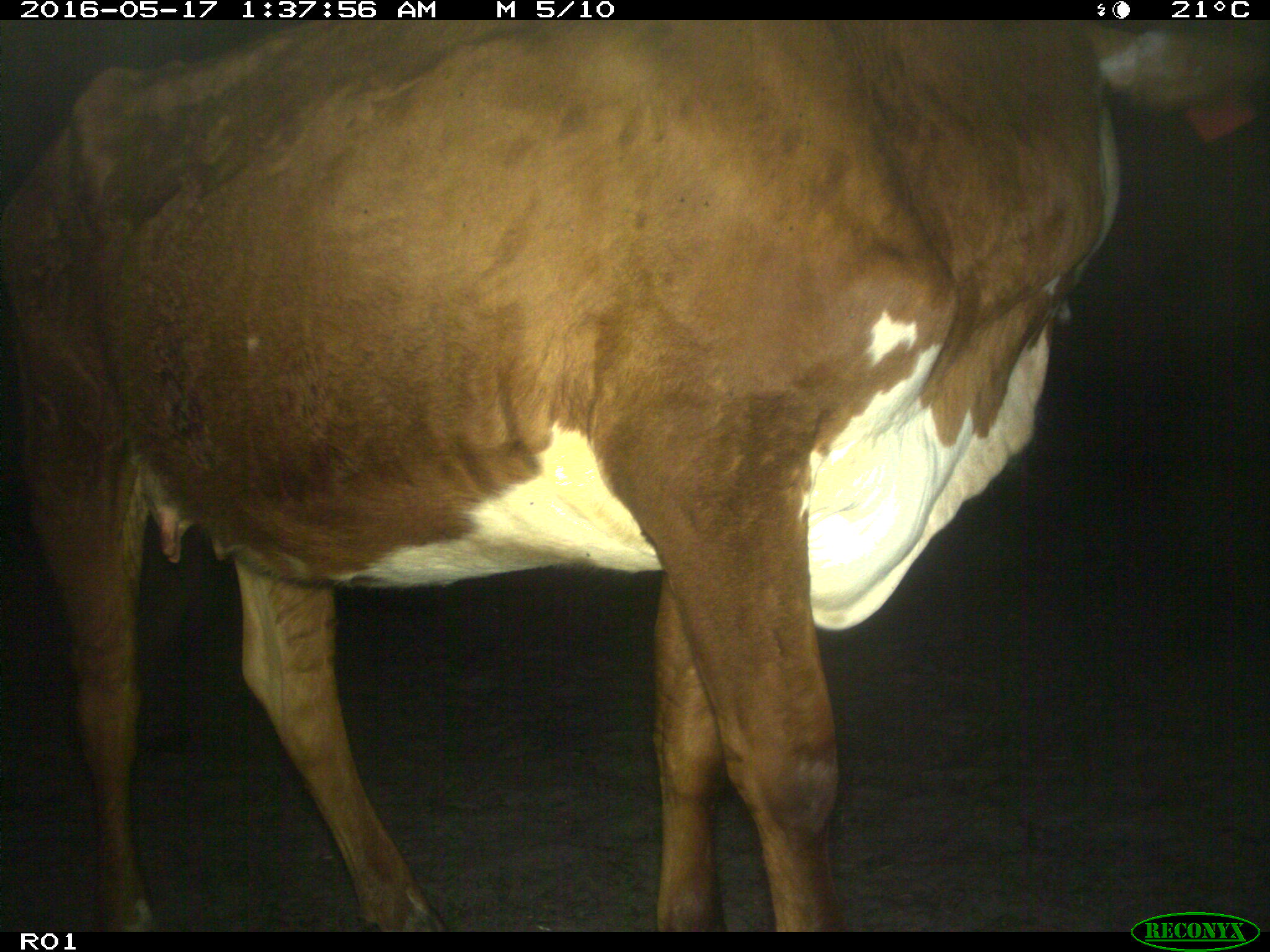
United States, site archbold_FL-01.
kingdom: Animalia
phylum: Chordata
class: Mammalia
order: Artiodactyla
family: Bovidae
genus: Bos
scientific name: Bos taurus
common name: domestic cow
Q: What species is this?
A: Bos taurus (domestic cow).